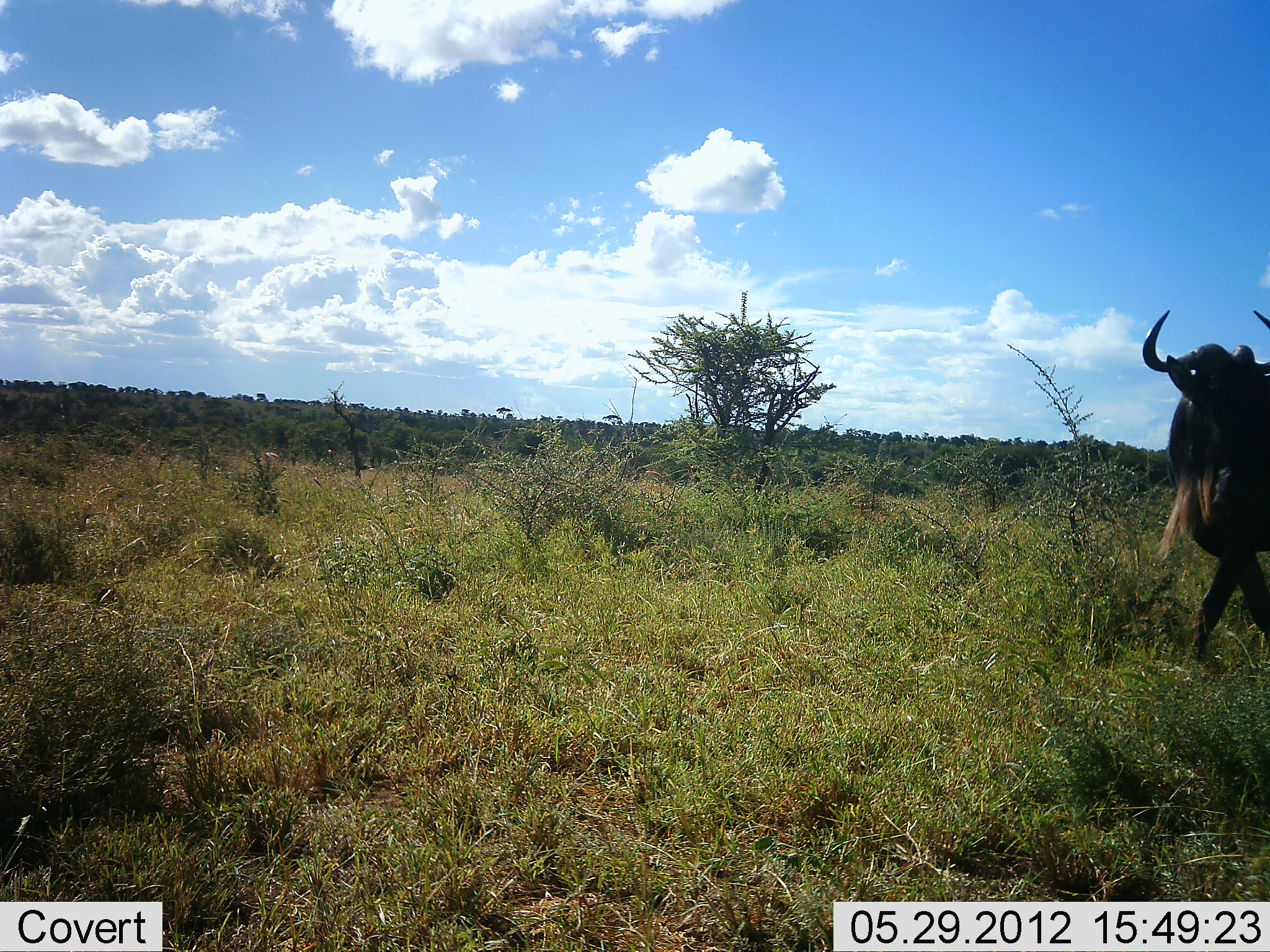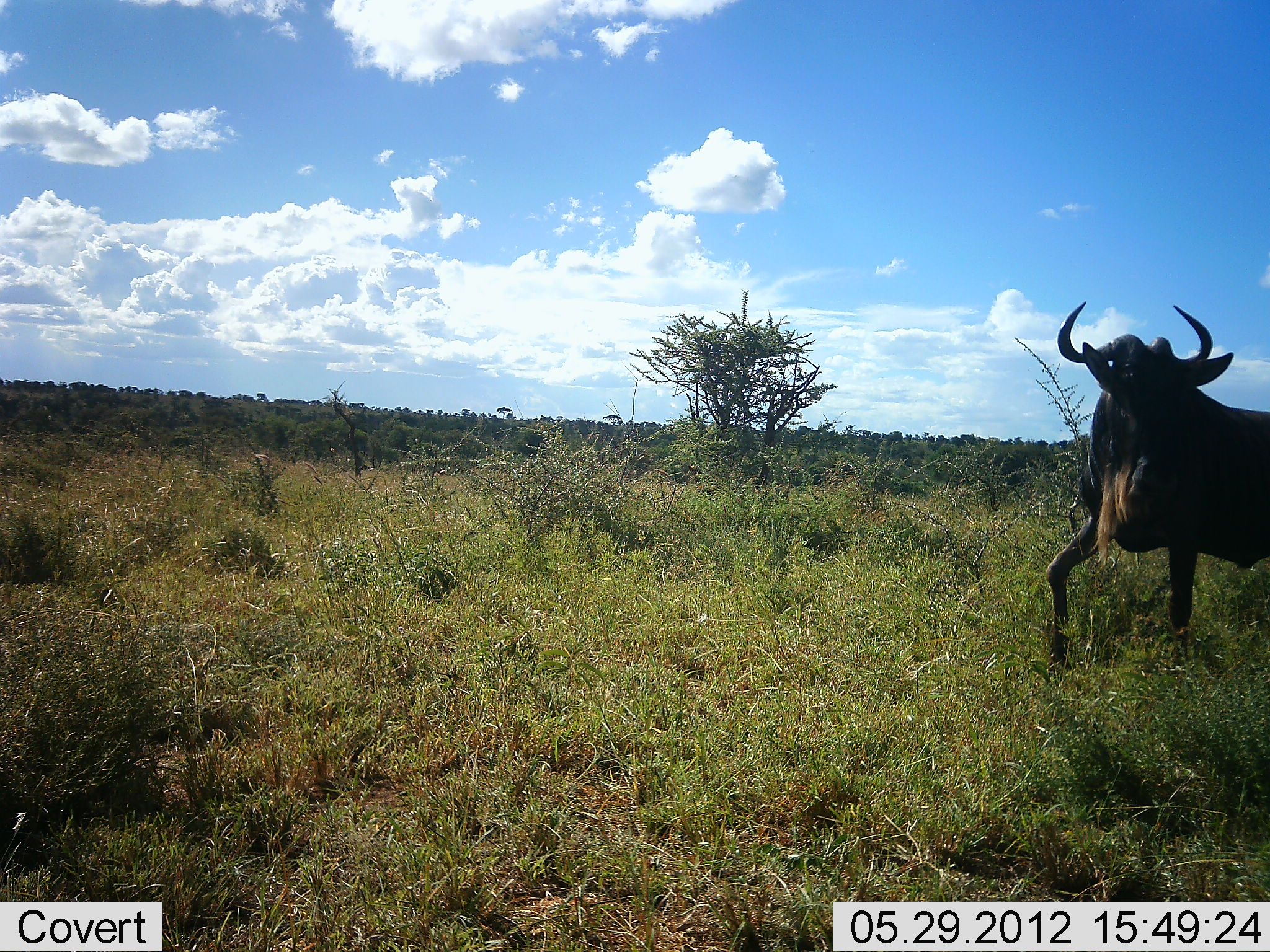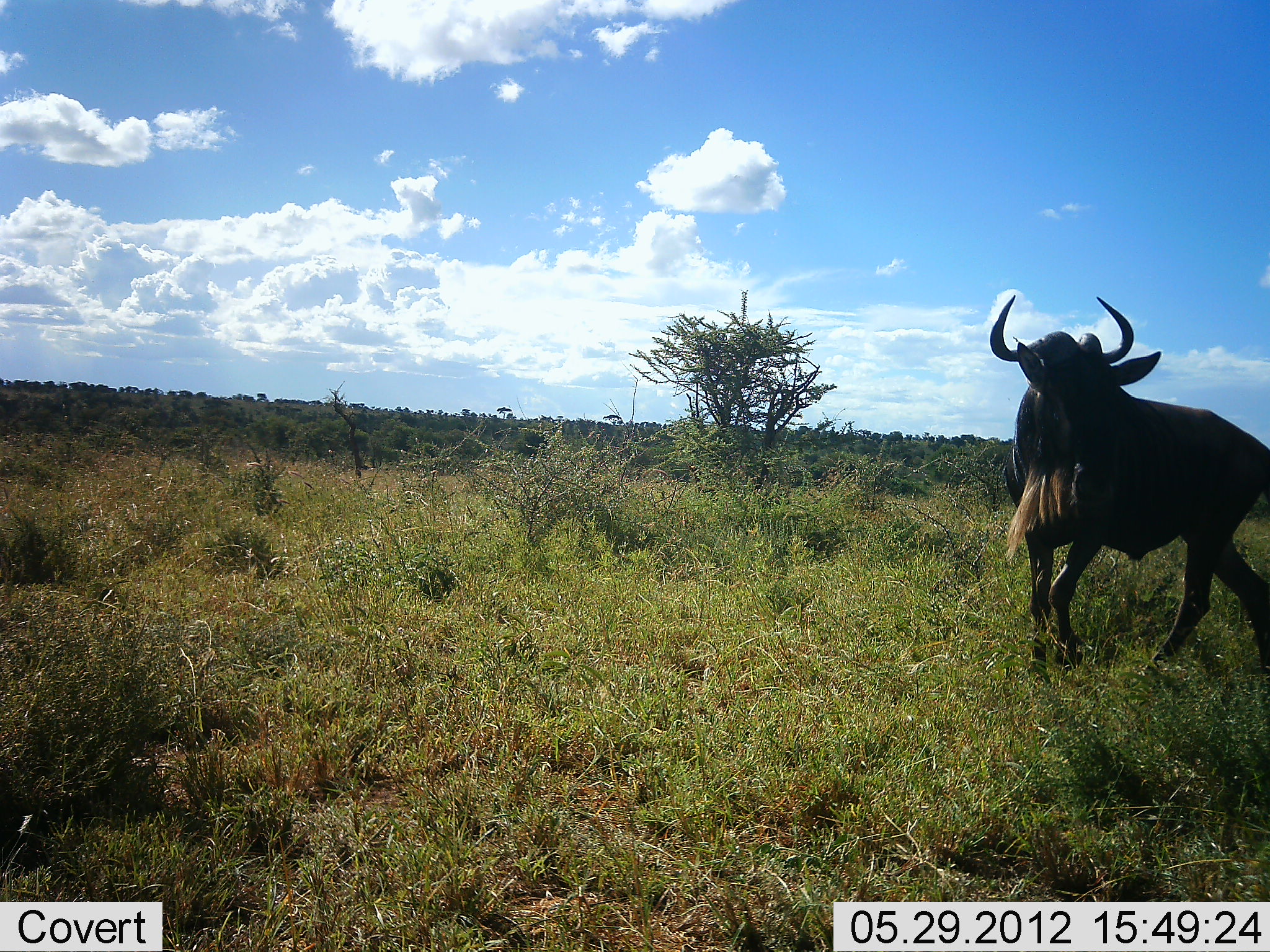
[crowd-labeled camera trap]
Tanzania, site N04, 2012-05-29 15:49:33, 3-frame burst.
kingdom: Animalia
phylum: Chordata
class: Mammalia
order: Artiodactyla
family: Bovidae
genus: Connochaetes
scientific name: Connochaetes taurinus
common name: blue wildebeest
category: wildebeest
Wildebeest (blue wildebeest) (Connochaetes taurinus), count 1. Behavior (volunteer vote fractions): standing 10%, resting 0%, moving 90%, interacting 0%. Young present (vote fraction): 0%. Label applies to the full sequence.